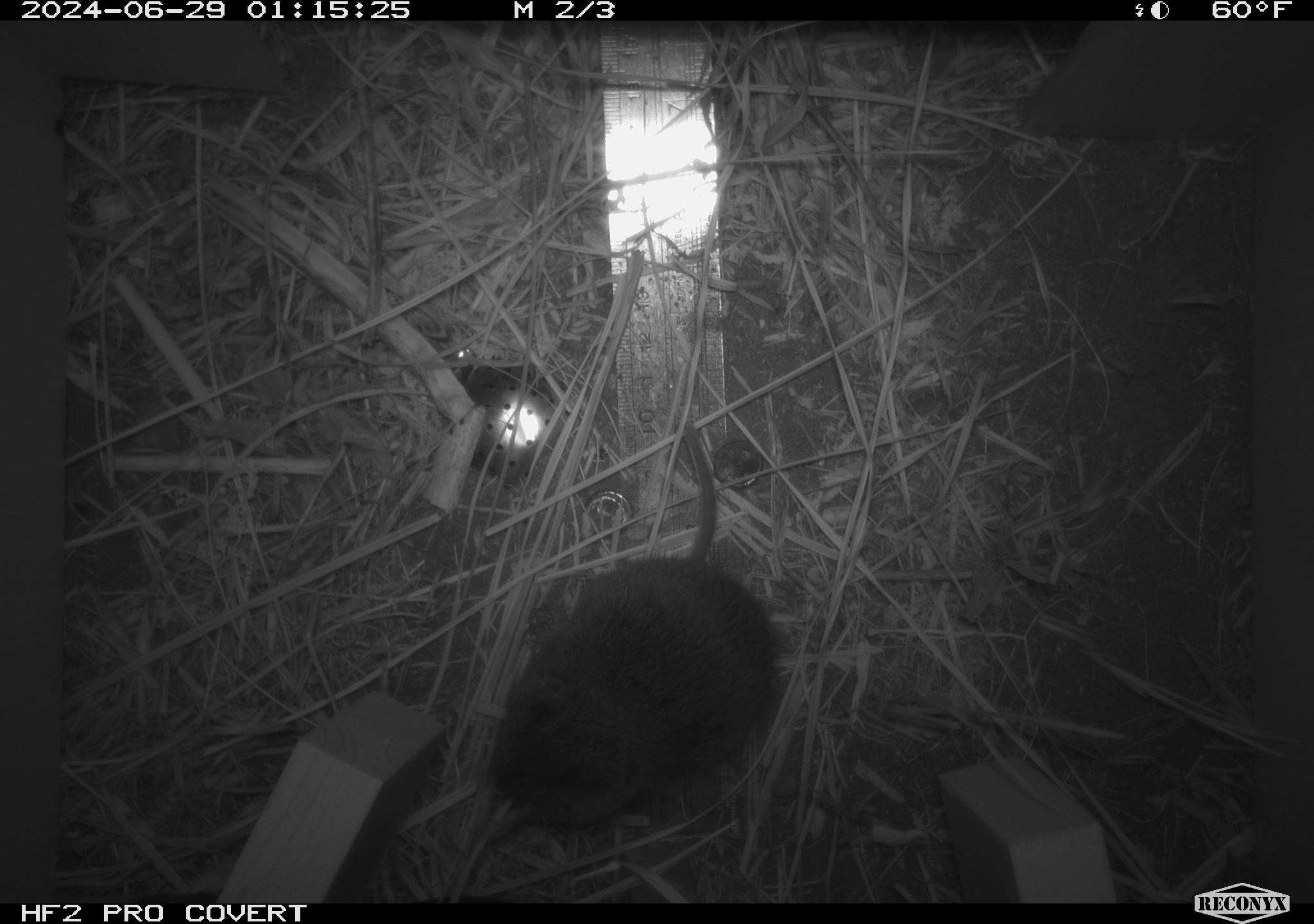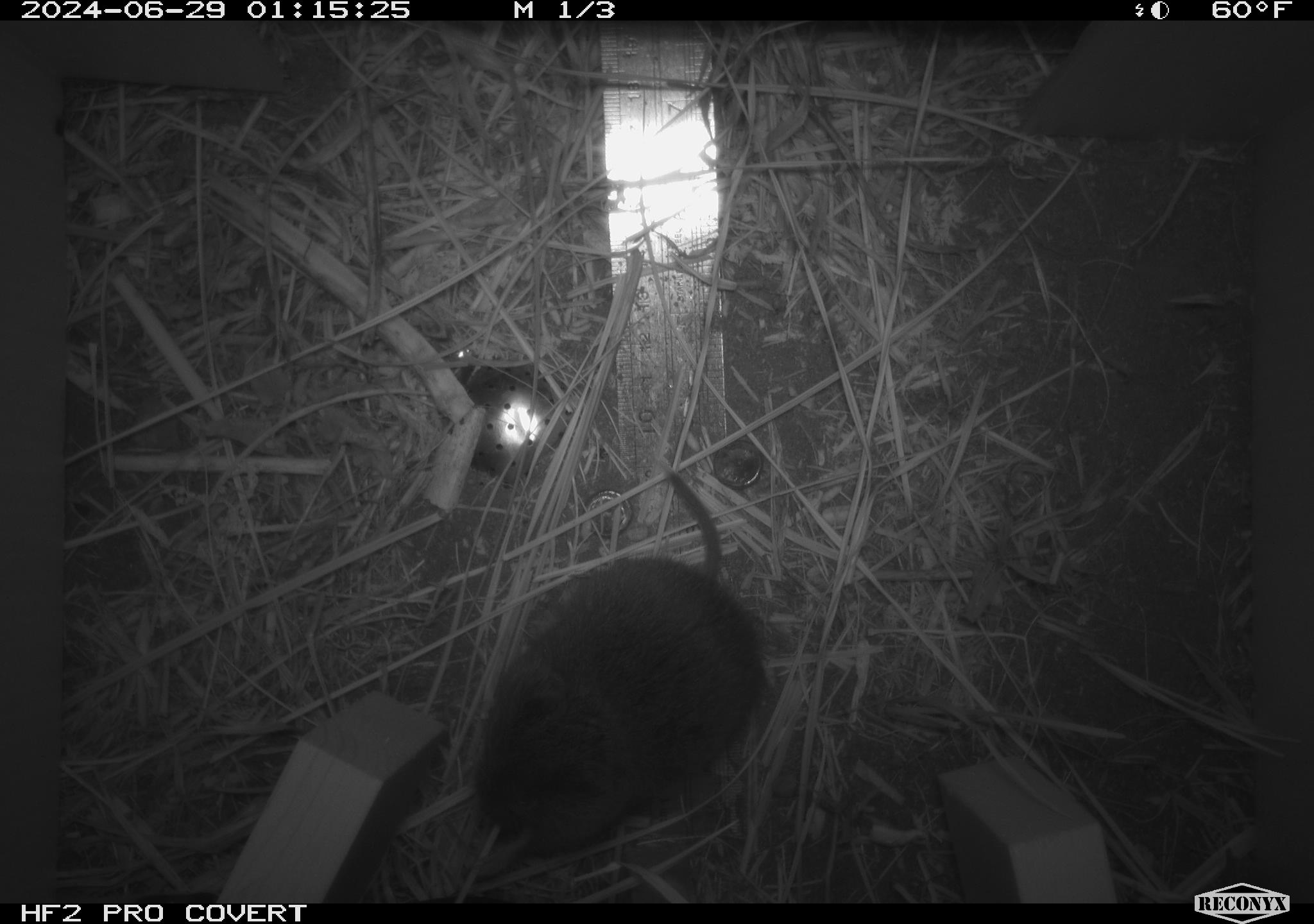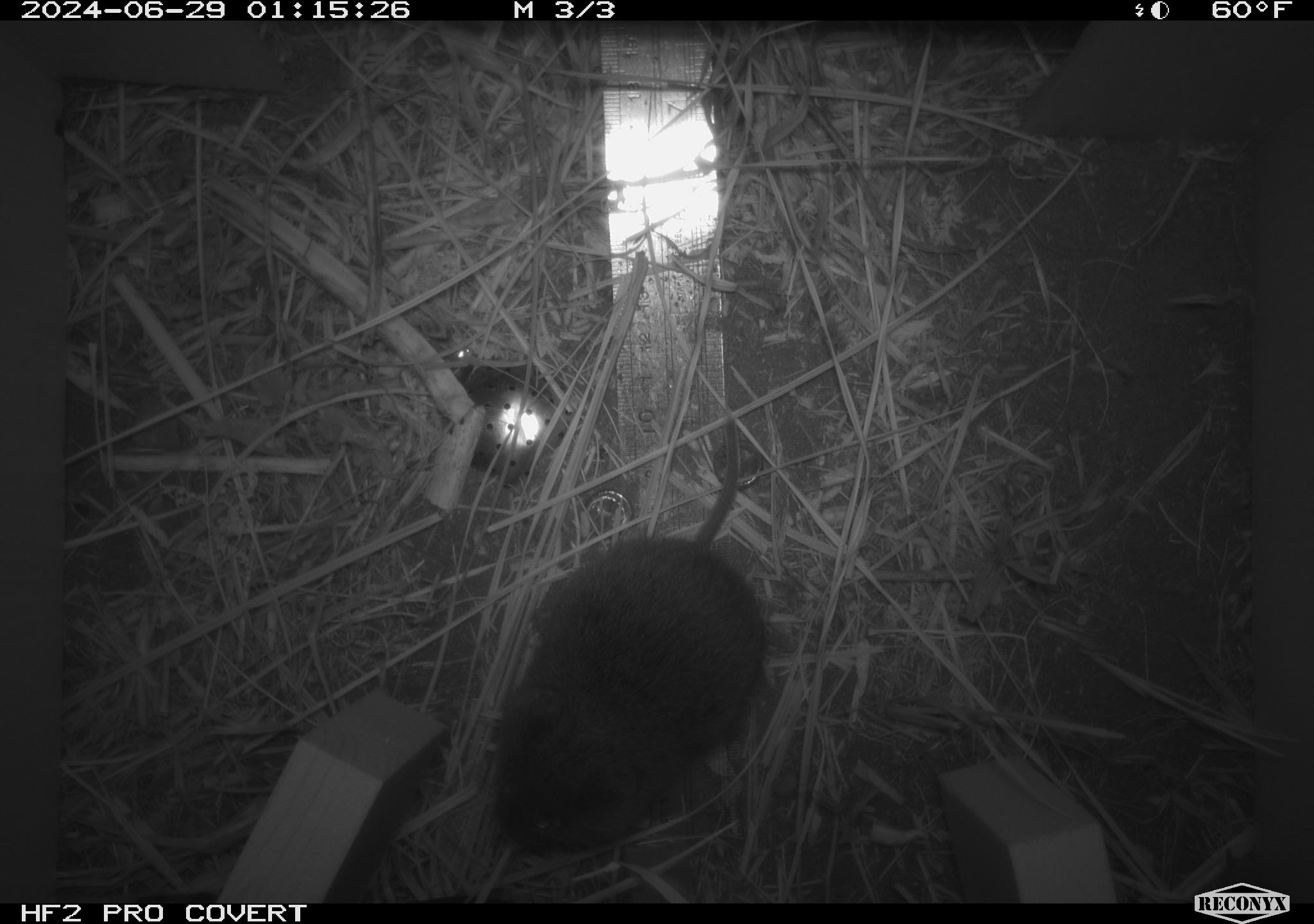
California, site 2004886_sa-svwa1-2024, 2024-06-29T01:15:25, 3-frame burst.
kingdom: Animalia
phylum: Chordata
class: Mammalia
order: Rodentia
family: Cricetidae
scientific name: Arvicolinae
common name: voles, lemmings, and muskrats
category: arvicolinae subfamily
Arvicolinae subfamily (voles, lemmings, and muskrats) (Arvicolinae).